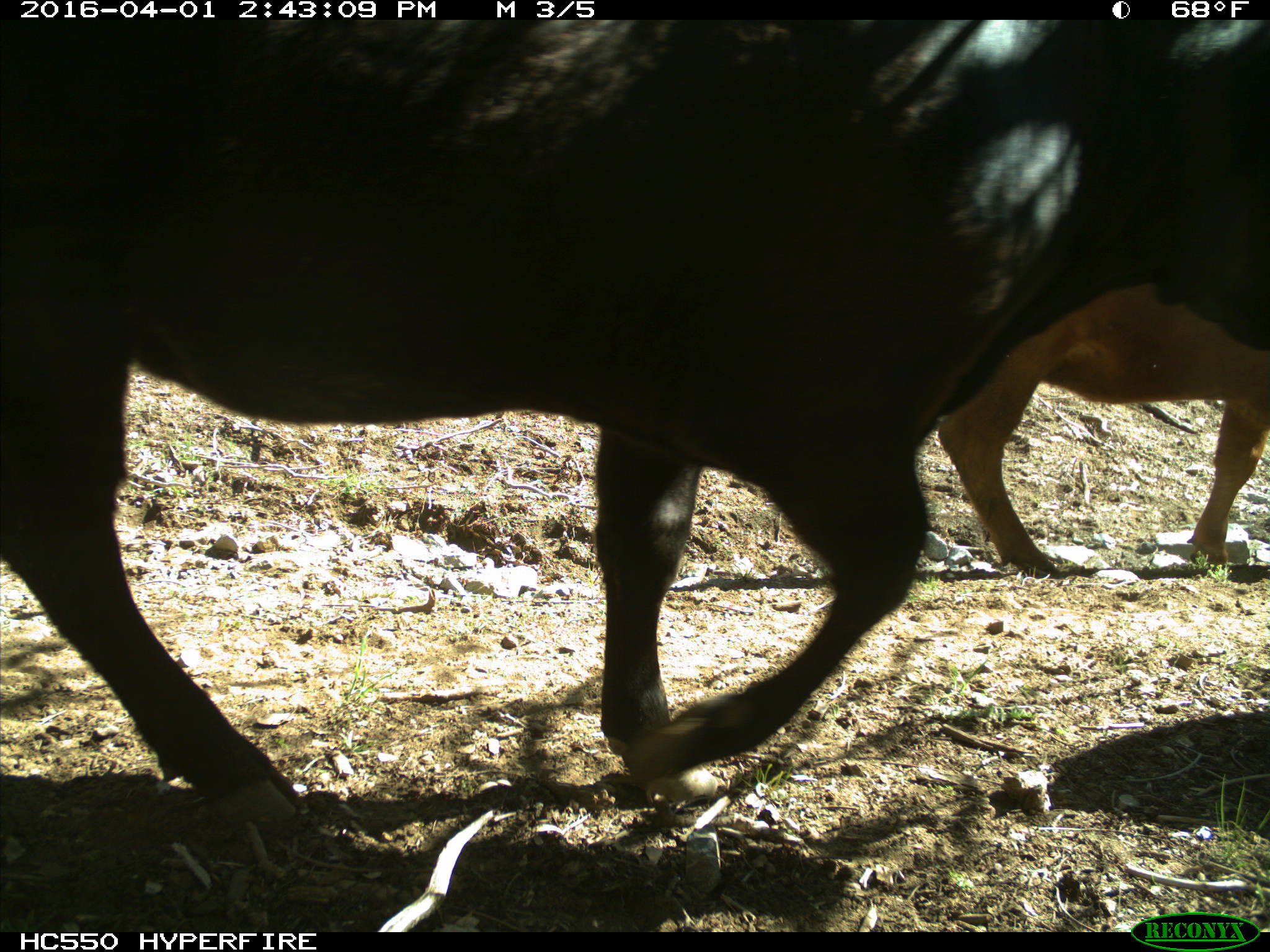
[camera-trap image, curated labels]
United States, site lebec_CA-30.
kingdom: Animalia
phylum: Chordata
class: Mammalia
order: Artiodactyla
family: Bovidae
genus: Bos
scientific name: Bos taurus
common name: domestic cow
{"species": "Bos taurus (domestic cow)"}